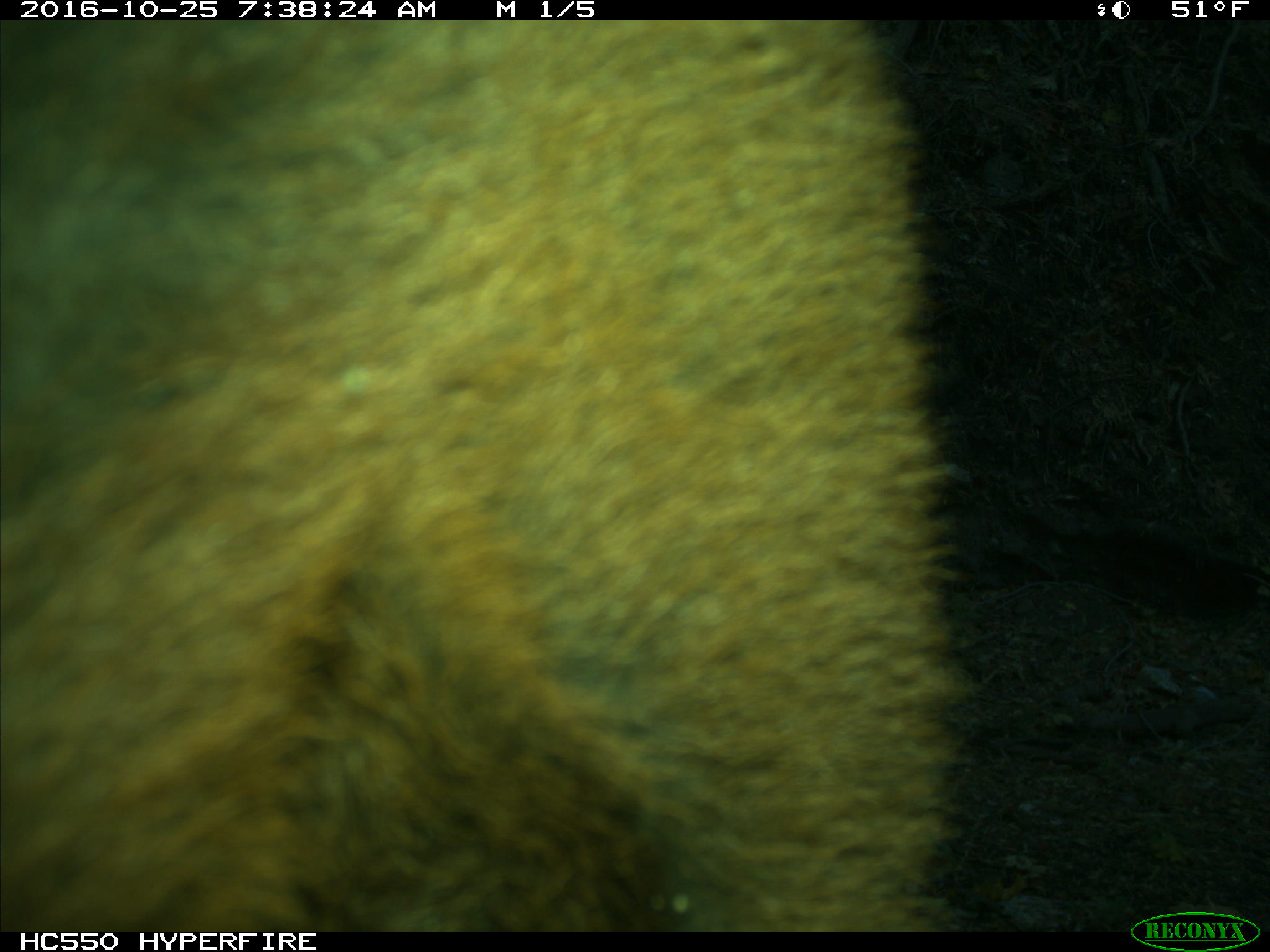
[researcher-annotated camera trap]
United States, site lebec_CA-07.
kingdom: Animalia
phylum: Chordata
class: Mammalia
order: Artiodactyla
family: Bovidae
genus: Bos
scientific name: Bos taurus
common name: domestic cow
Bos taurus (domestic cow).